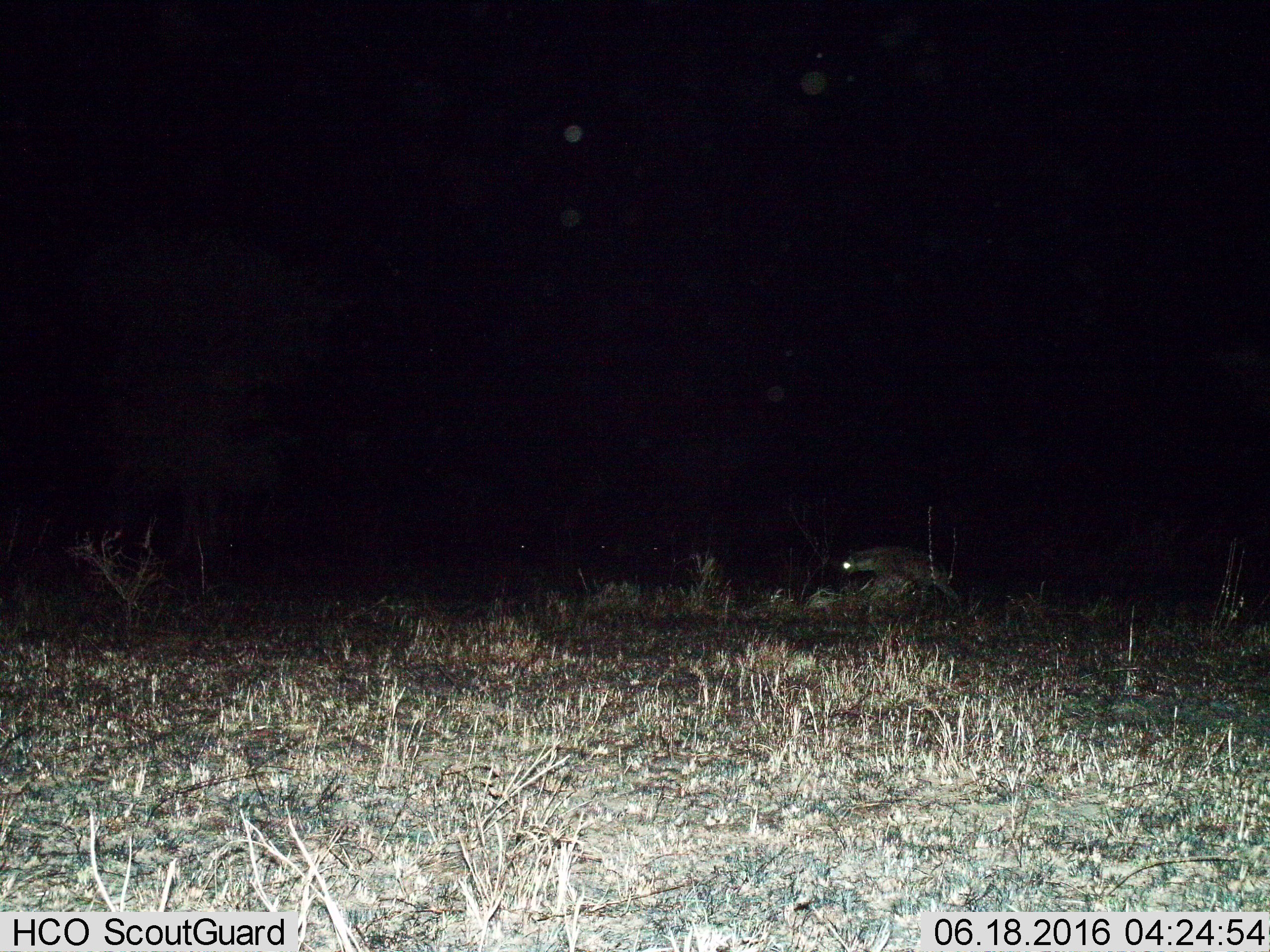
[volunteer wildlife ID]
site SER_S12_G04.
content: unidentified animal